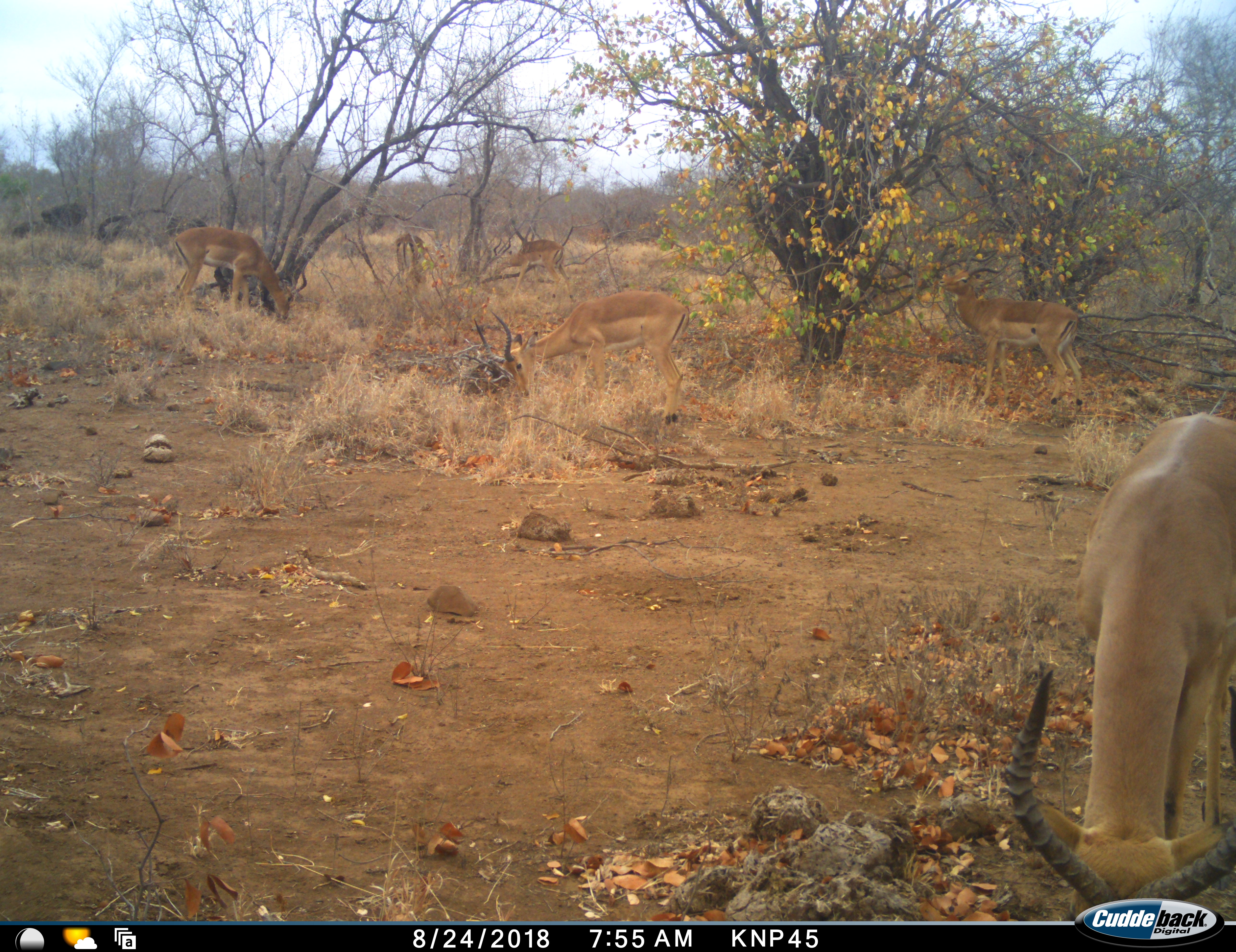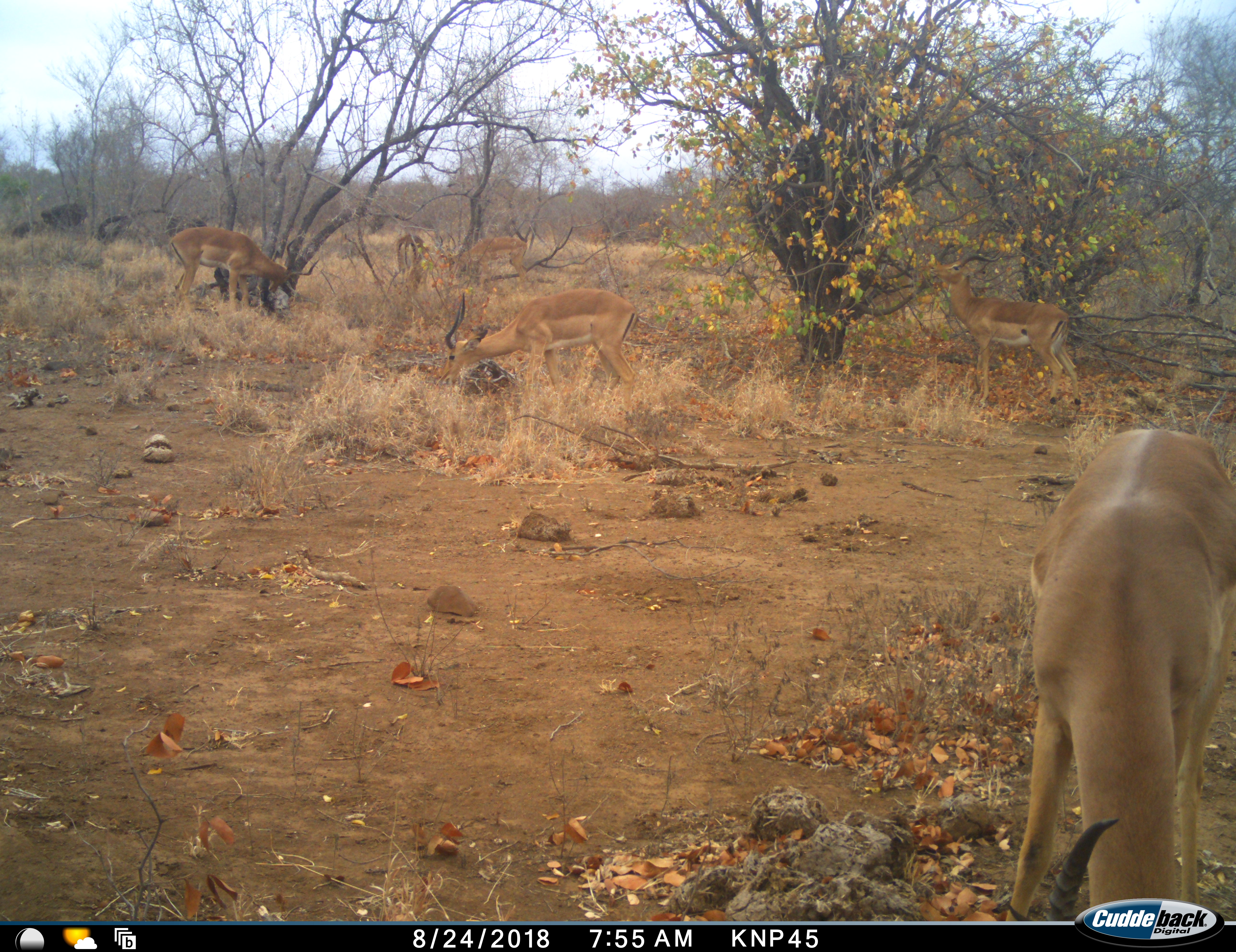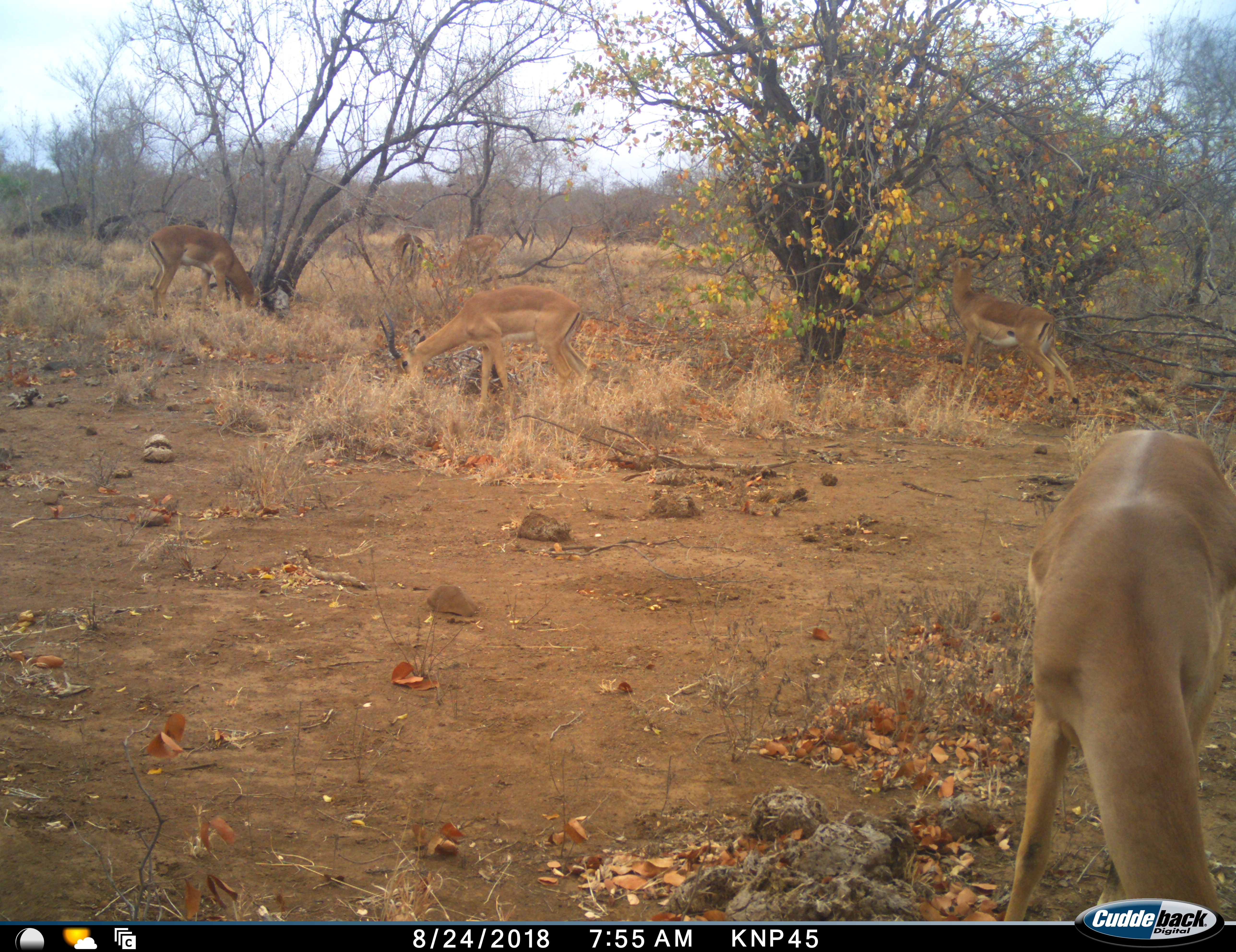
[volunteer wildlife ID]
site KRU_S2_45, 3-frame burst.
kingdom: Animalia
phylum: Chordata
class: Mammalia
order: Artiodactyla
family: Bovidae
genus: Aepyceros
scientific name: Aepyceros melampus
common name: impala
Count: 6.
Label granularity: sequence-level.